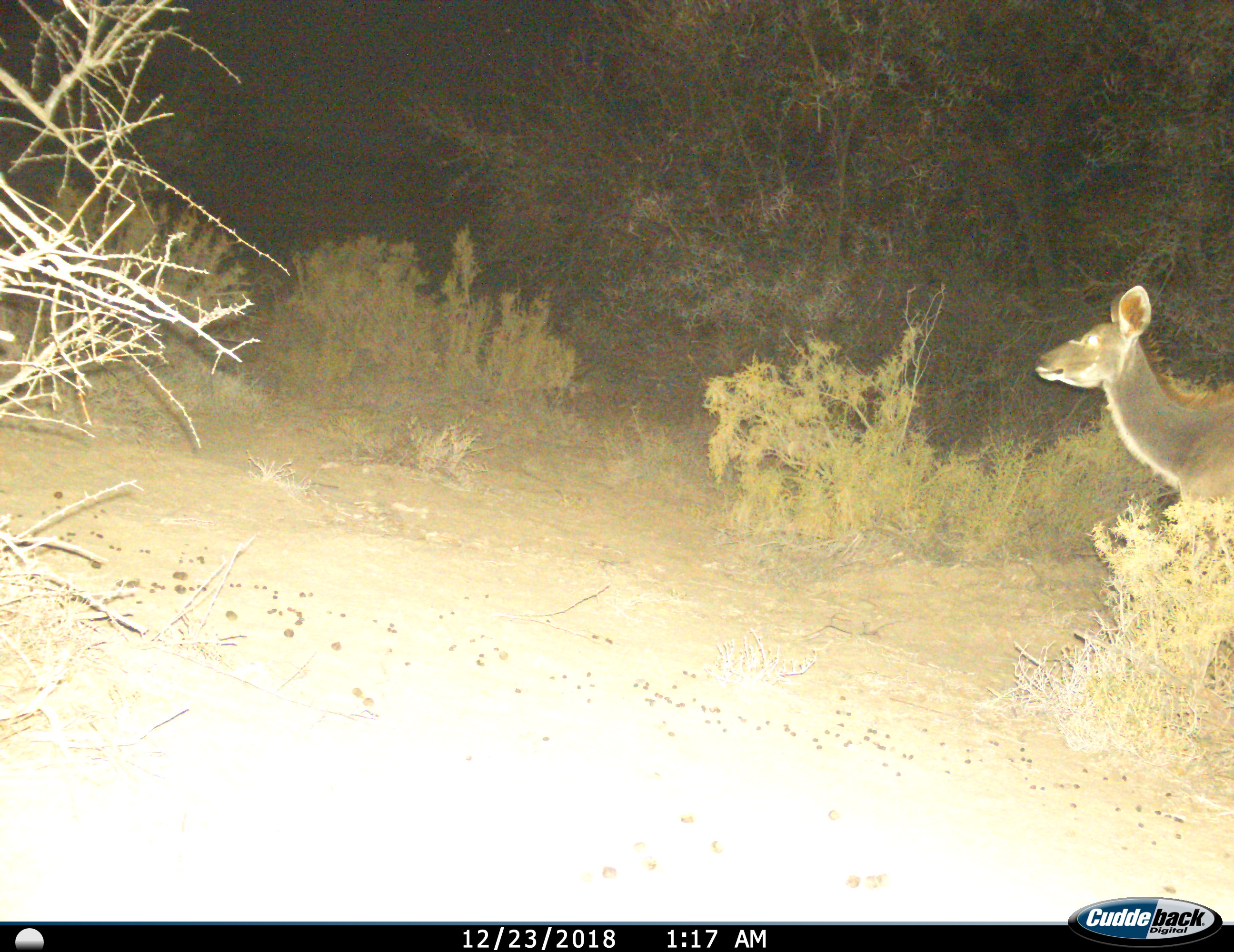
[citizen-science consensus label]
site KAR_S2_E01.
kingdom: Animalia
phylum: Chordata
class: Mammalia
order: Artiodactyla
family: Bovidae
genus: Tragelaphus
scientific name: Tragelaphus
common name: kudu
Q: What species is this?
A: Kudu (Tragelaphus).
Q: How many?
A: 1.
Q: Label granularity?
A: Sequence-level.